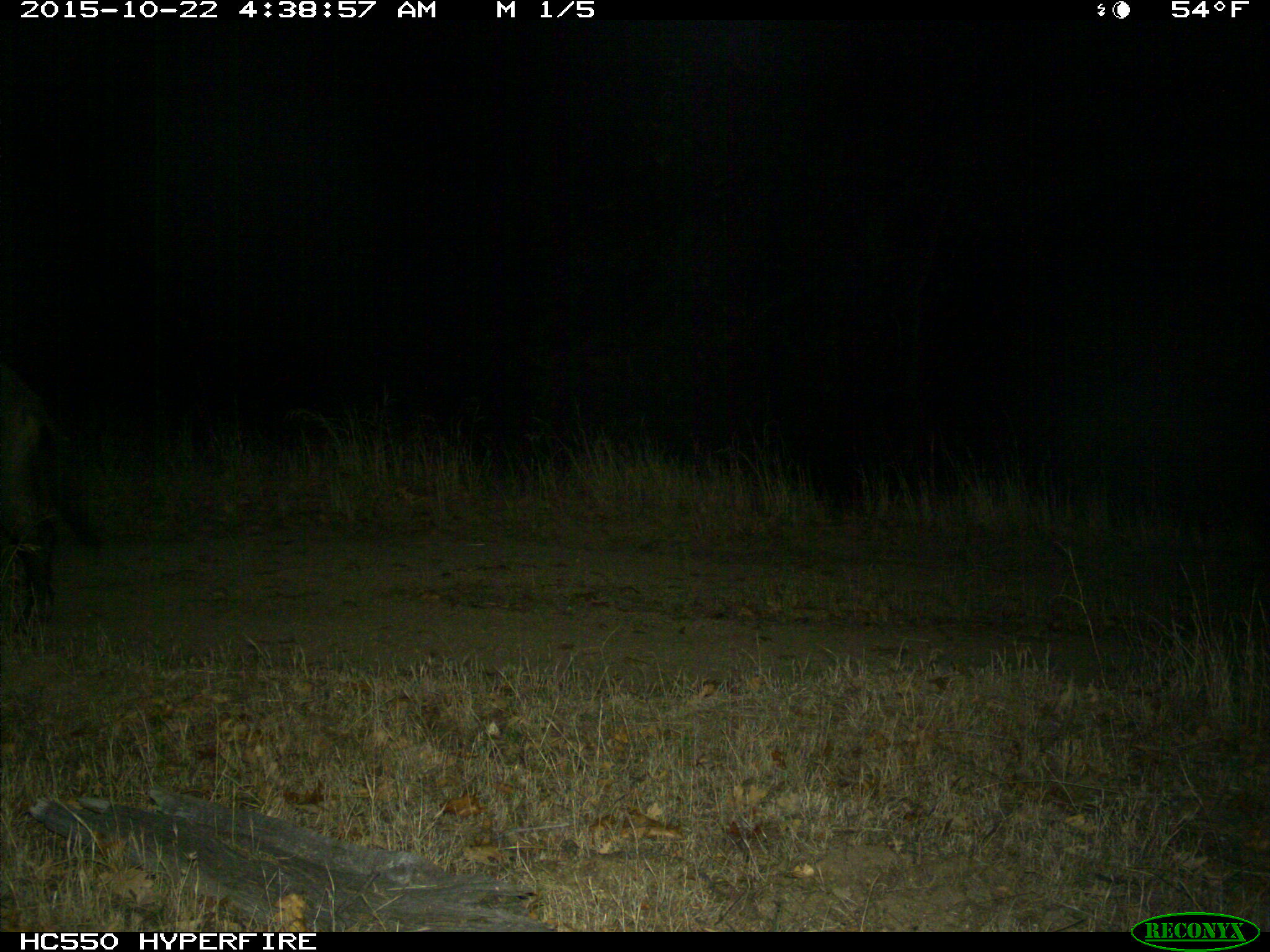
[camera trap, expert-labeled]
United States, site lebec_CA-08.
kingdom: Animalia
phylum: Chordata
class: Mammalia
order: Artiodactyla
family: Suidae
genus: Sus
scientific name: Sus scrofa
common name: wild boar